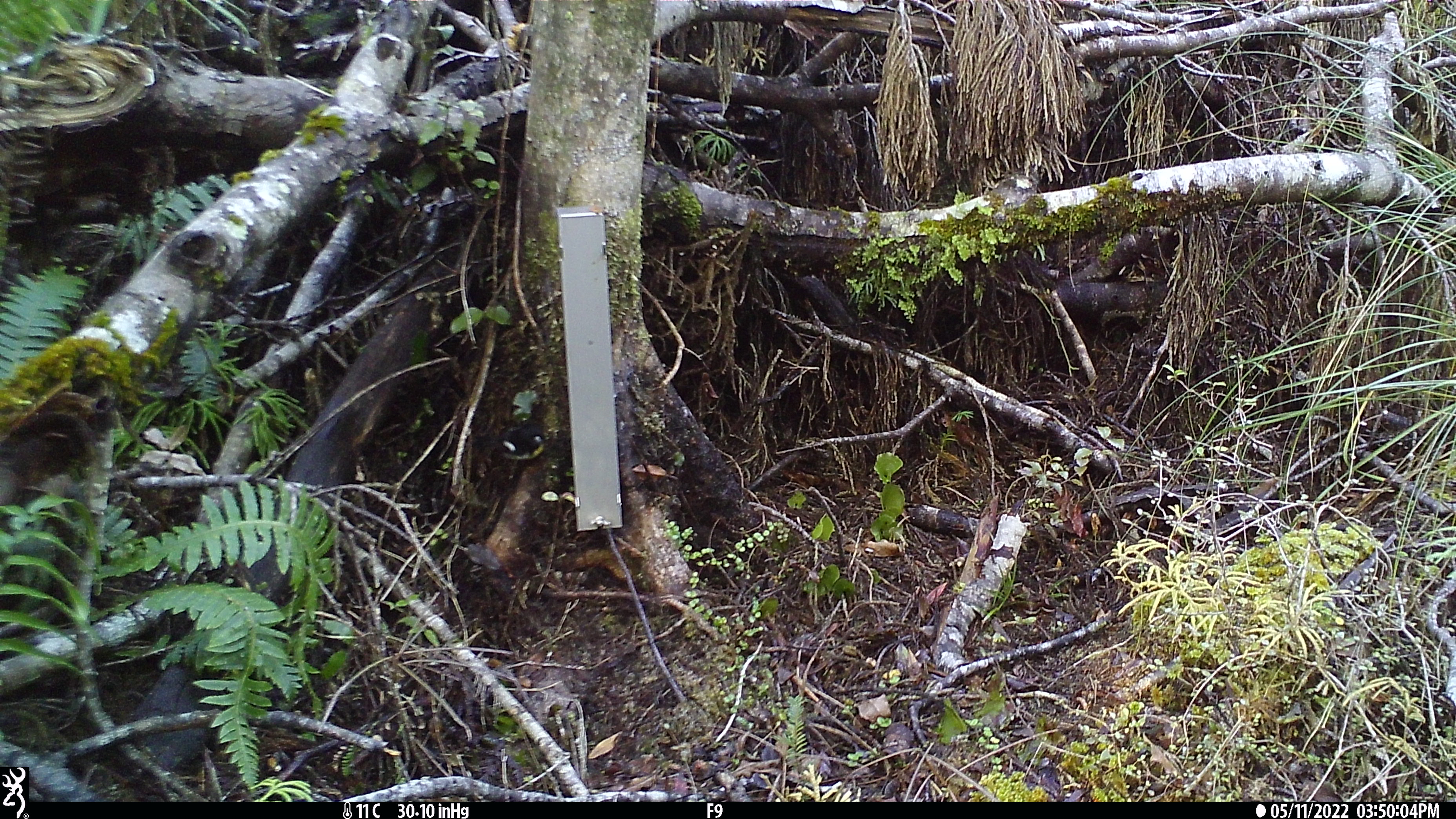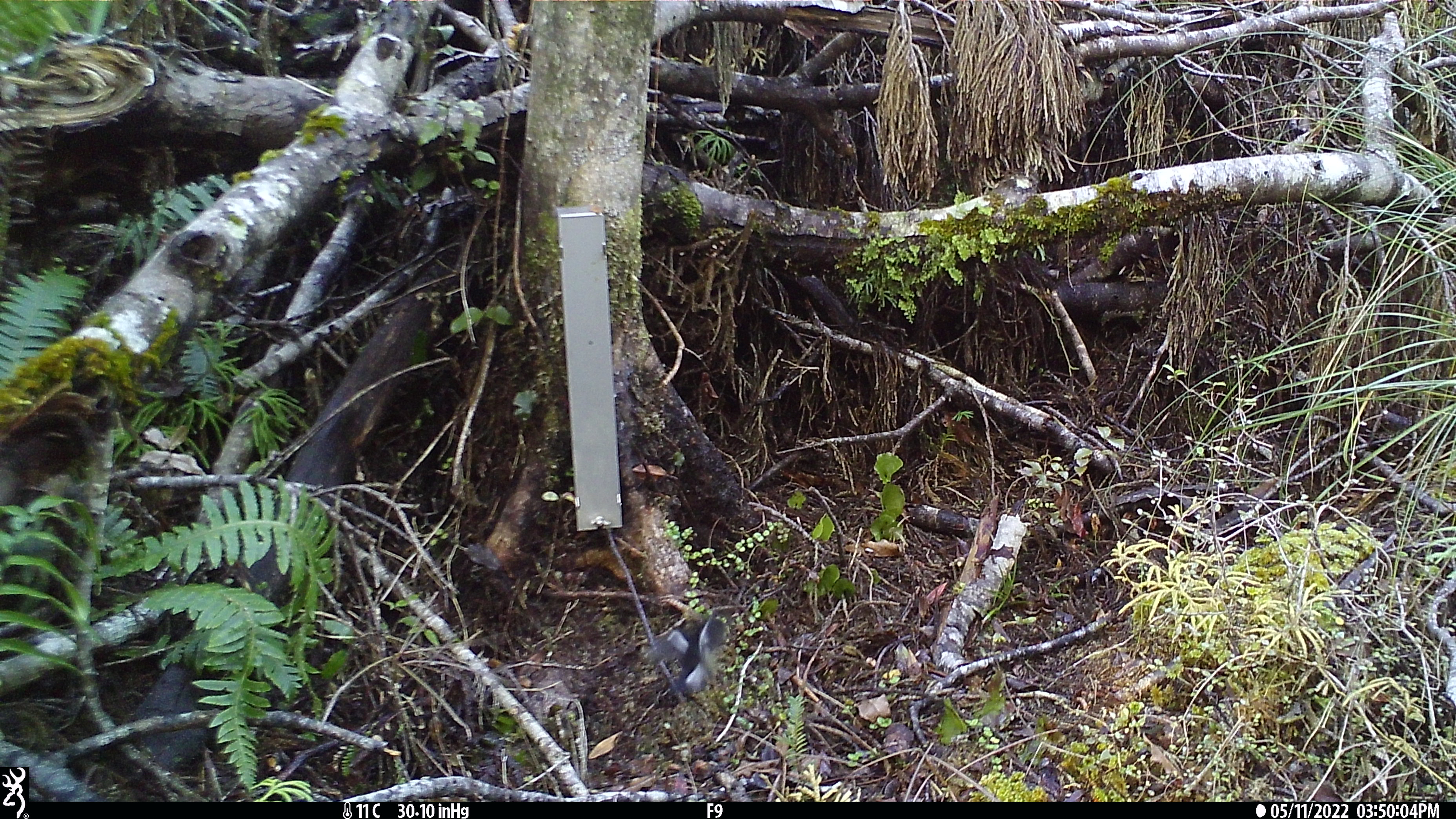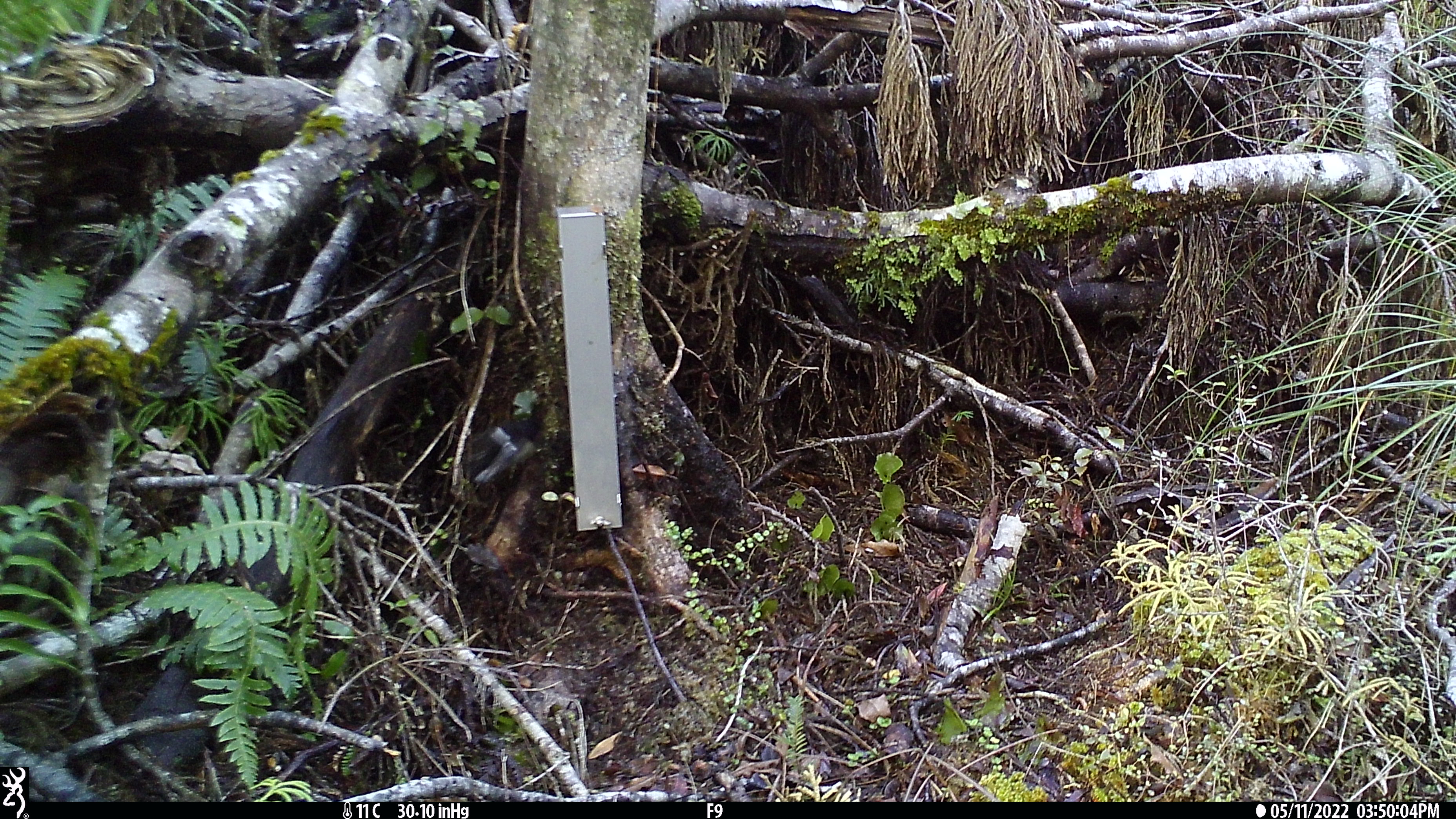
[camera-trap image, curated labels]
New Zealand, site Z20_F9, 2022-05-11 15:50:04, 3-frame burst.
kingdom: Animalia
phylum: Chordata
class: Aves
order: Passeriformes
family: Petroicidae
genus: Petroica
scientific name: Petroica macrocephala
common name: tomtit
Tomtit (Petroica macrocephala).